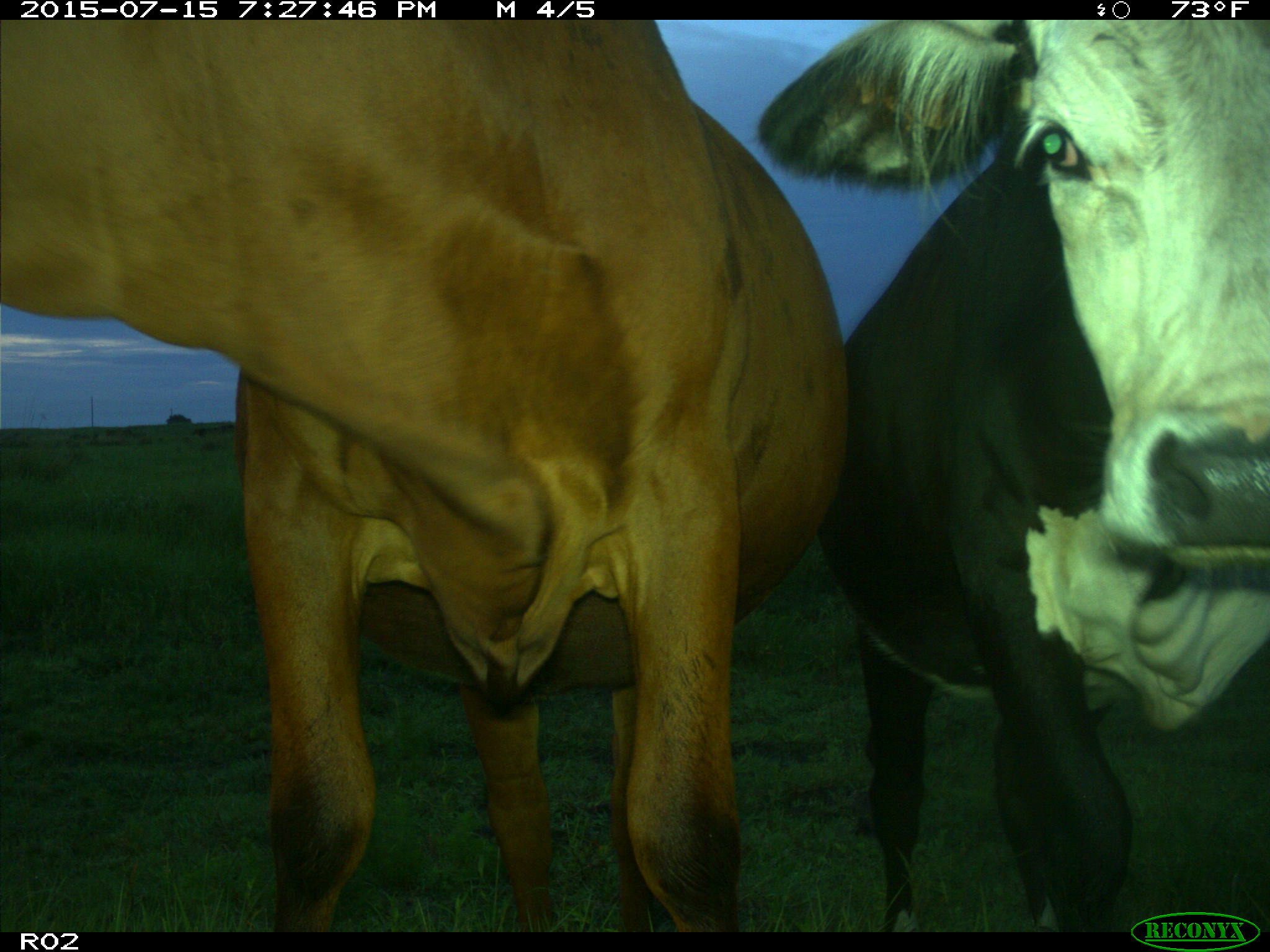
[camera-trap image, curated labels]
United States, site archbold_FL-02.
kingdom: Animalia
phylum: Chordata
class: Mammalia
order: Artiodactyla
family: Bovidae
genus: Bos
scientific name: Bos taurus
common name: domestic cow